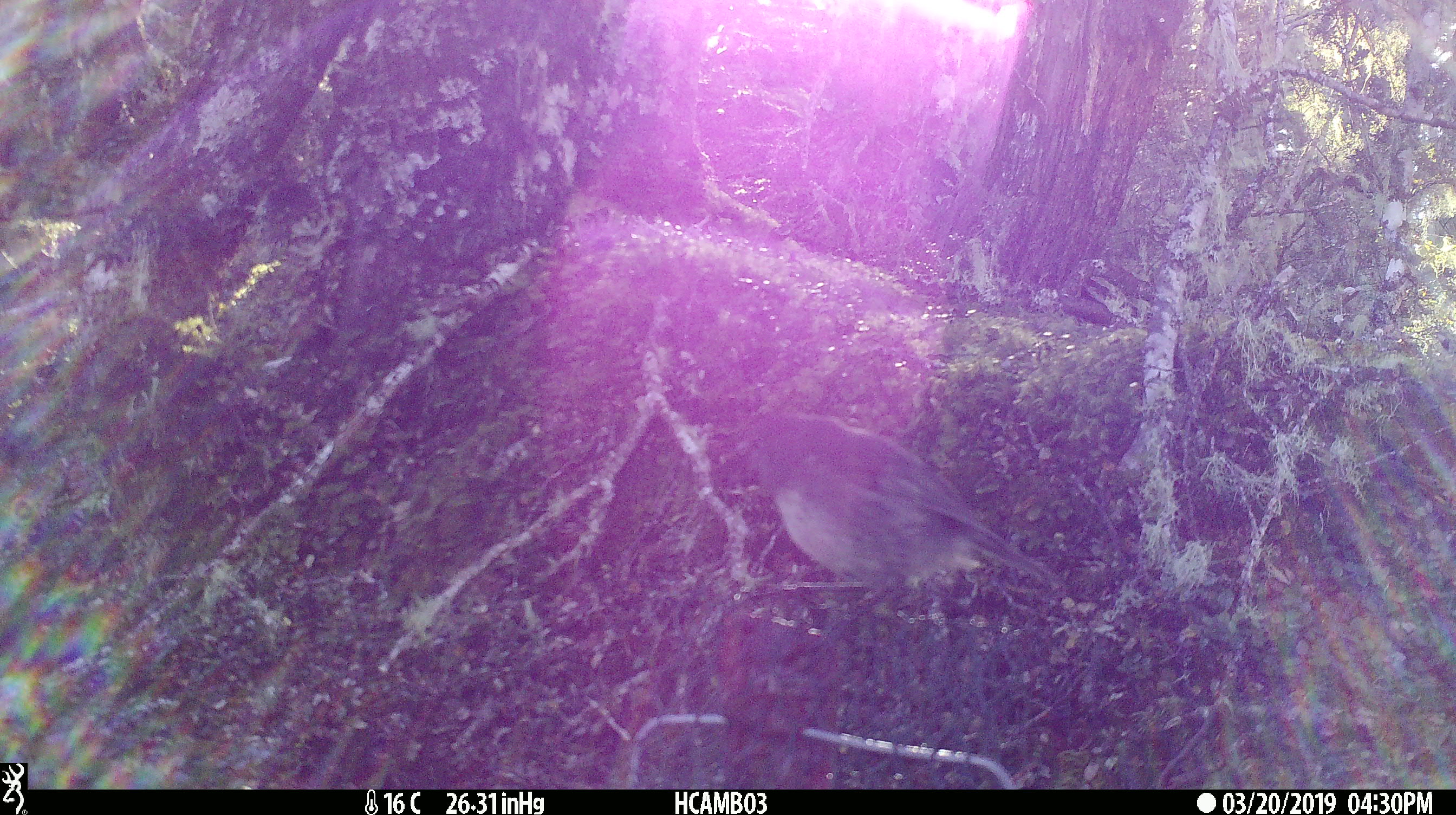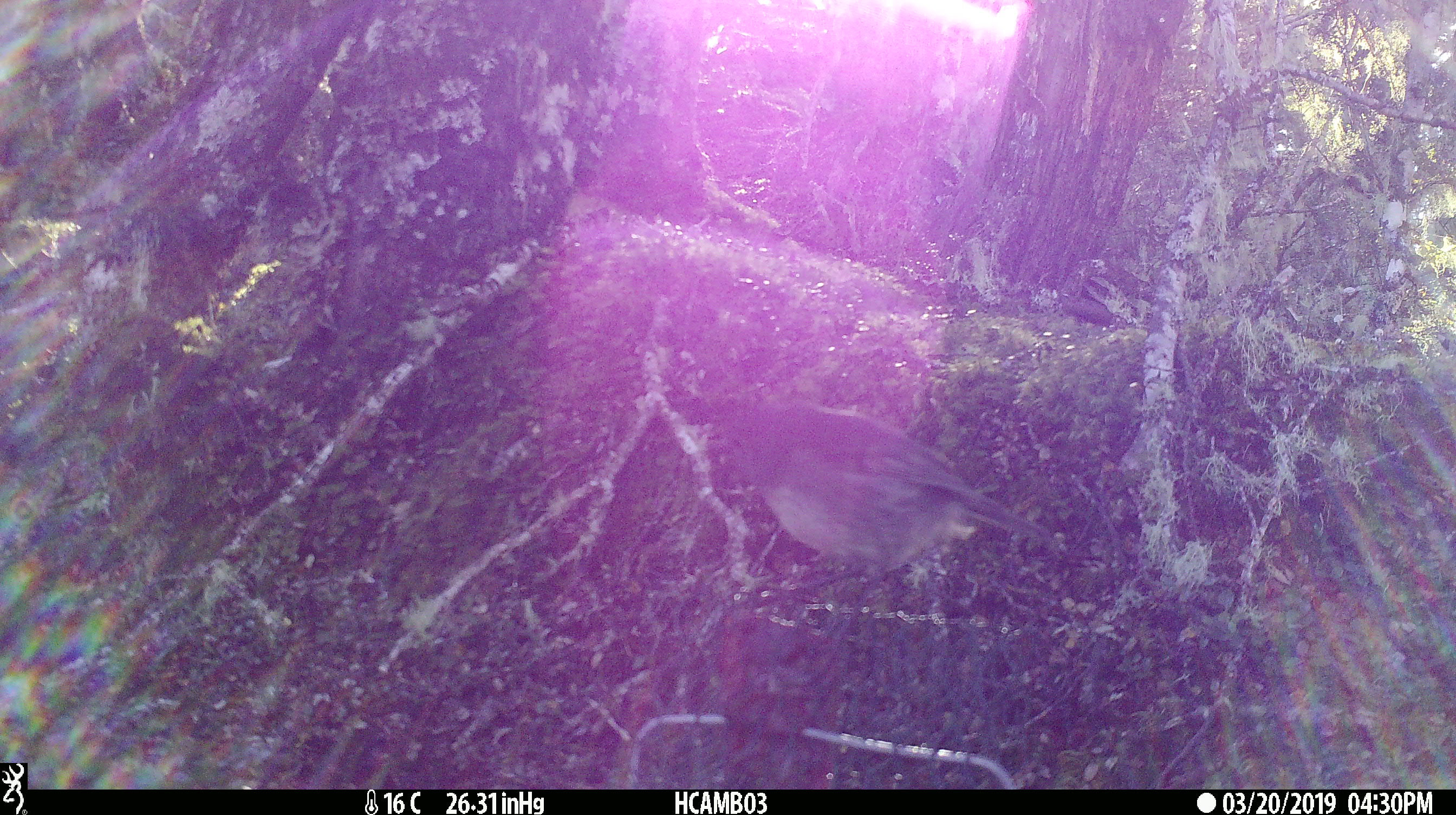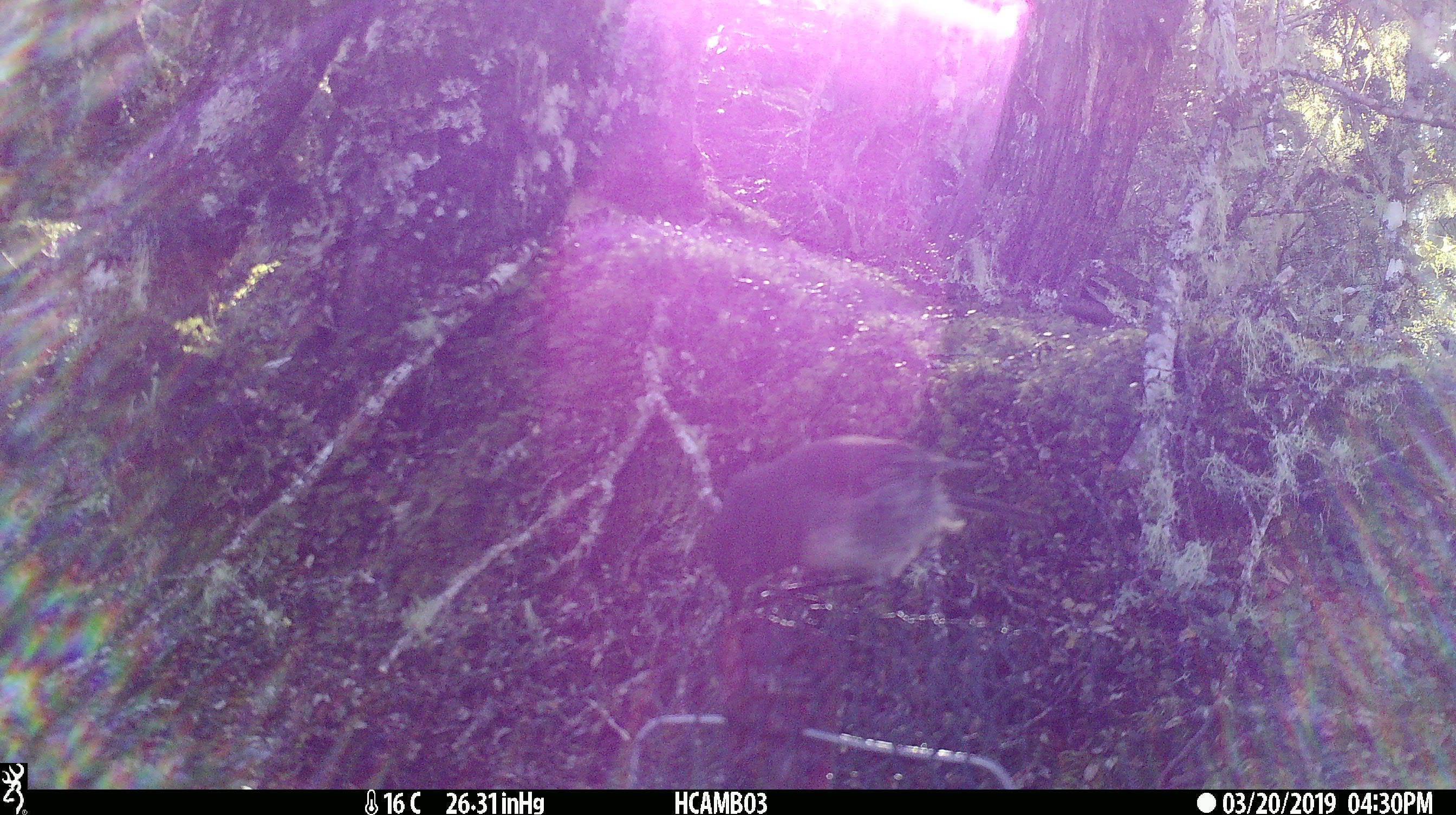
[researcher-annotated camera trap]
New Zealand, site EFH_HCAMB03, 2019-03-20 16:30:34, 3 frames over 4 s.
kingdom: Animalia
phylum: Chordata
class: Aves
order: Passeriformes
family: Petroicidae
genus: Petroica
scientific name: Petroica australis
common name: new zealand robin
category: robin